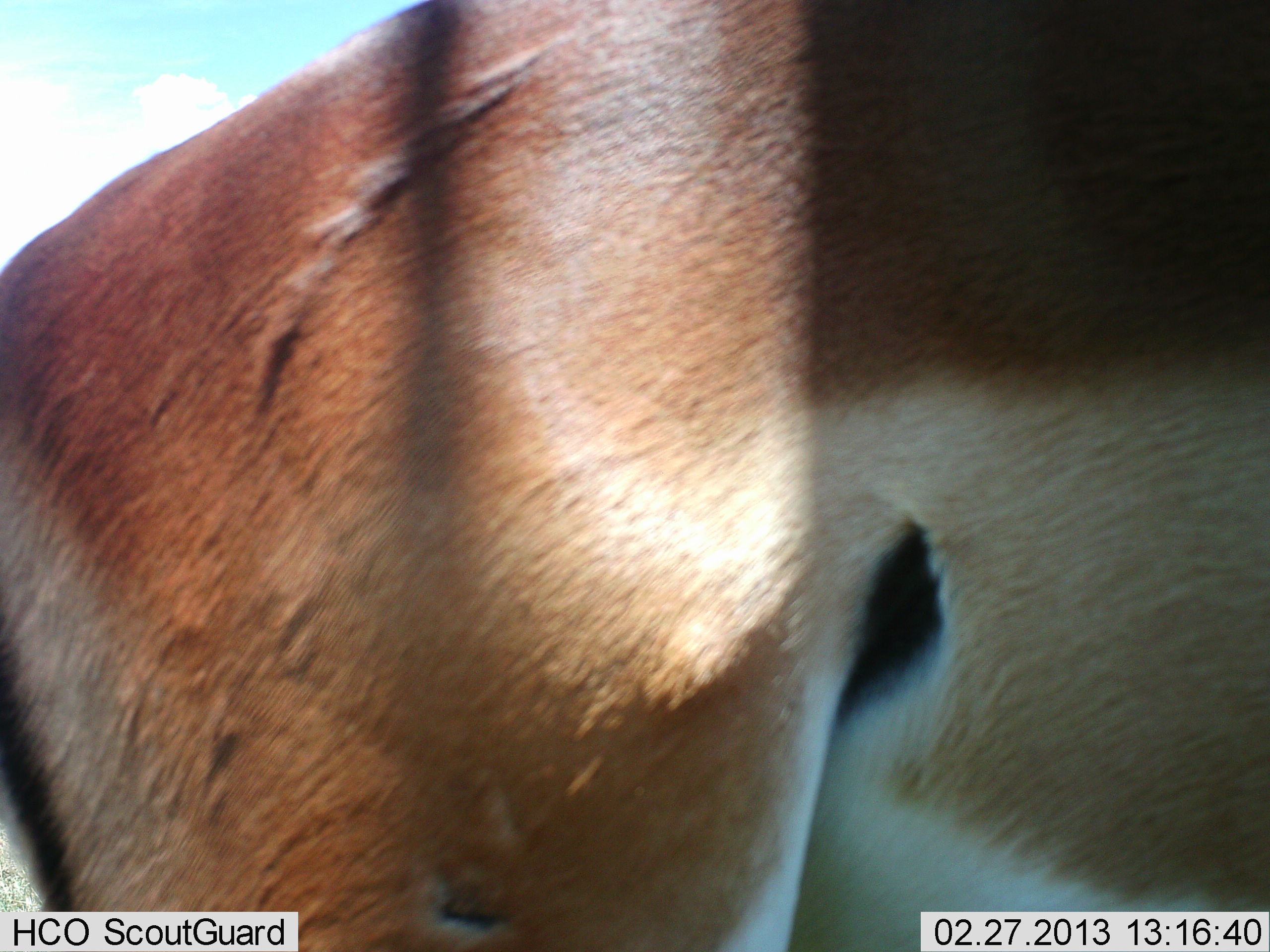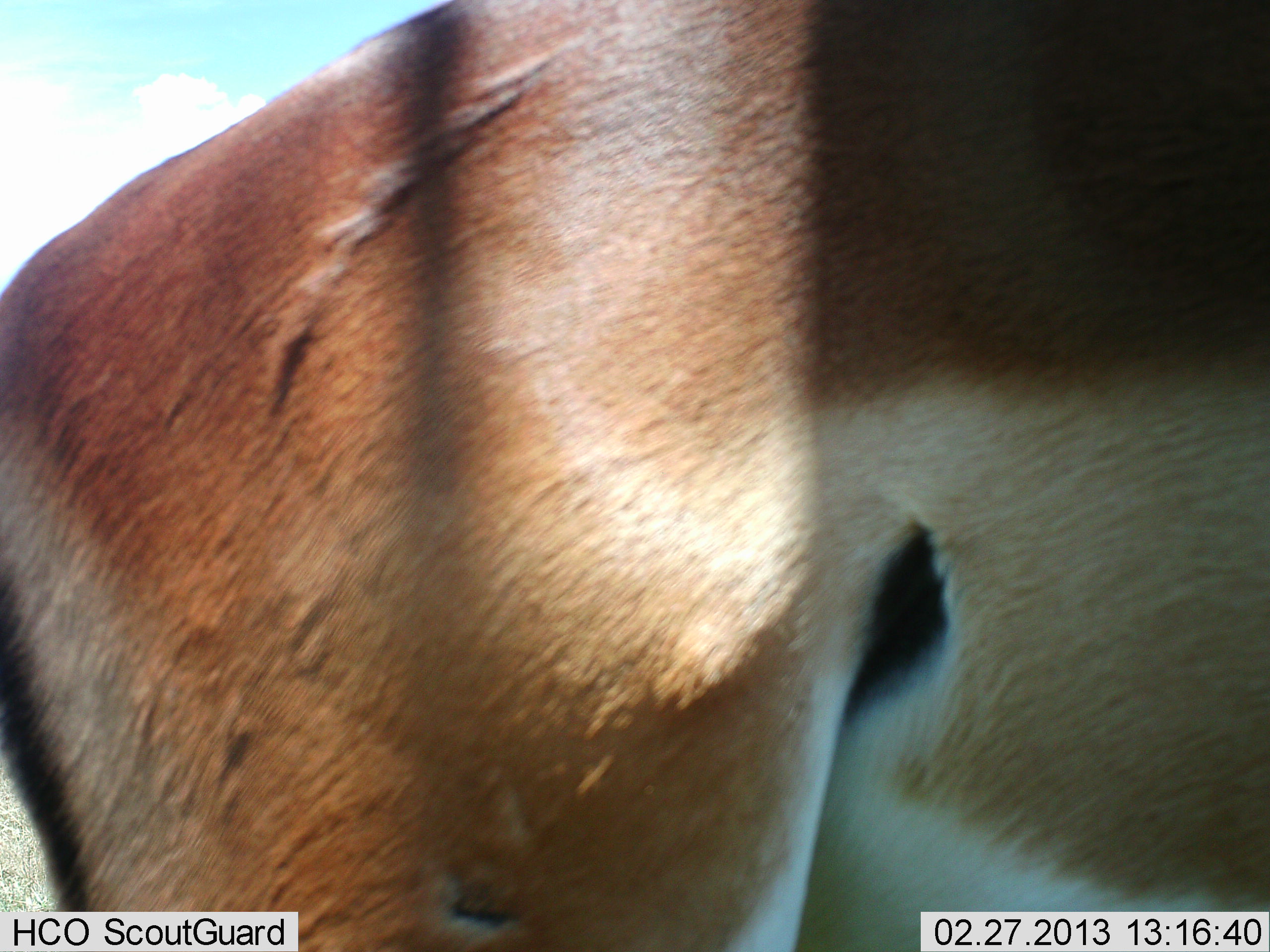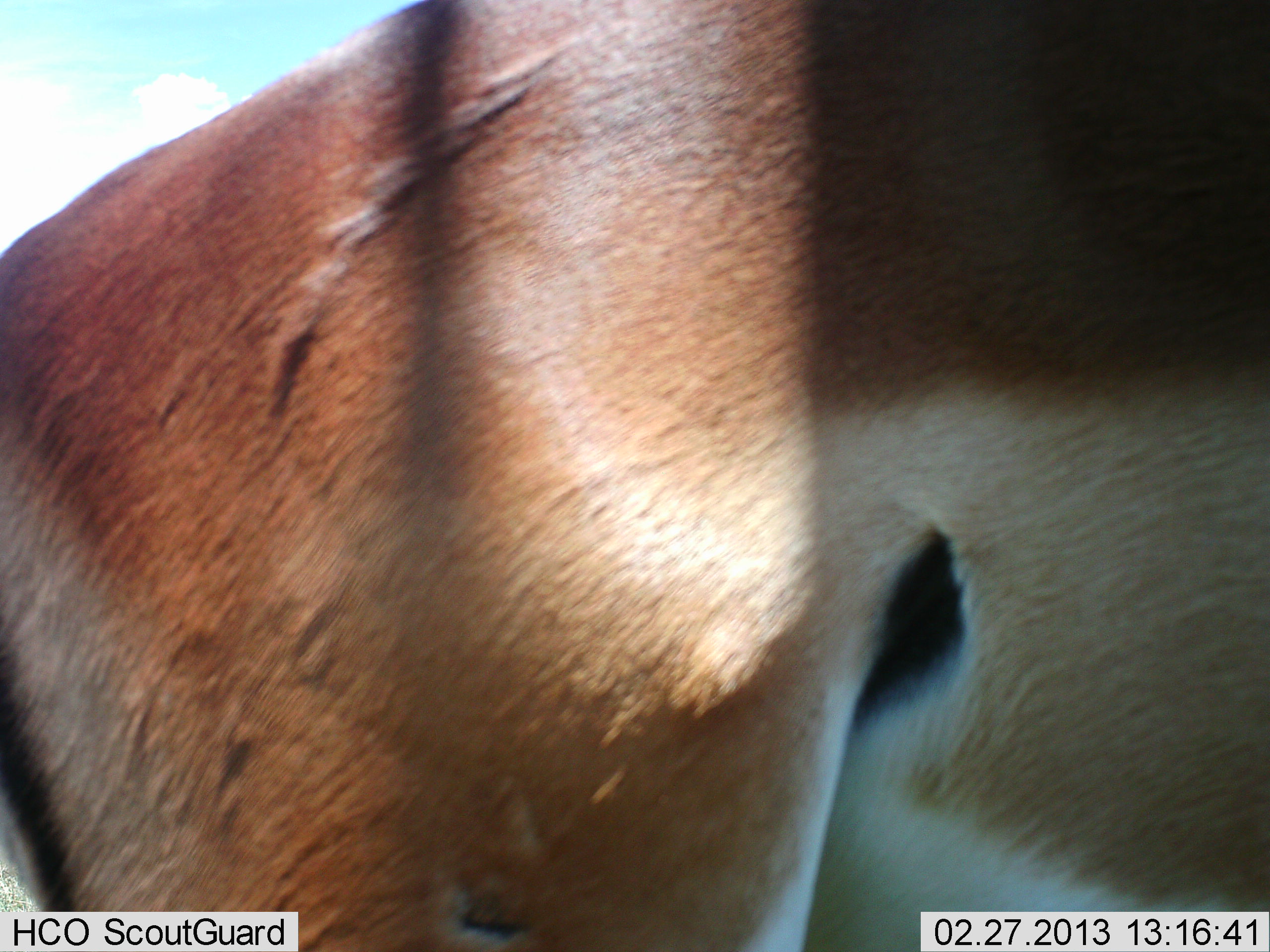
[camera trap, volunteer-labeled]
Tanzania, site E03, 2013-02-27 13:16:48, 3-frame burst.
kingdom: Animalia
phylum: Chordata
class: Mammalia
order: Artiodactyla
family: Bovidae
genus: Nanger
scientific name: Nanger granti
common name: grant's gazelle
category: gazellegrants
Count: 1.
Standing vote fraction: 94%.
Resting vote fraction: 0%.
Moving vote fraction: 6%.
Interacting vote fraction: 0%.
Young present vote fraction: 0%.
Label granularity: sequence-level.